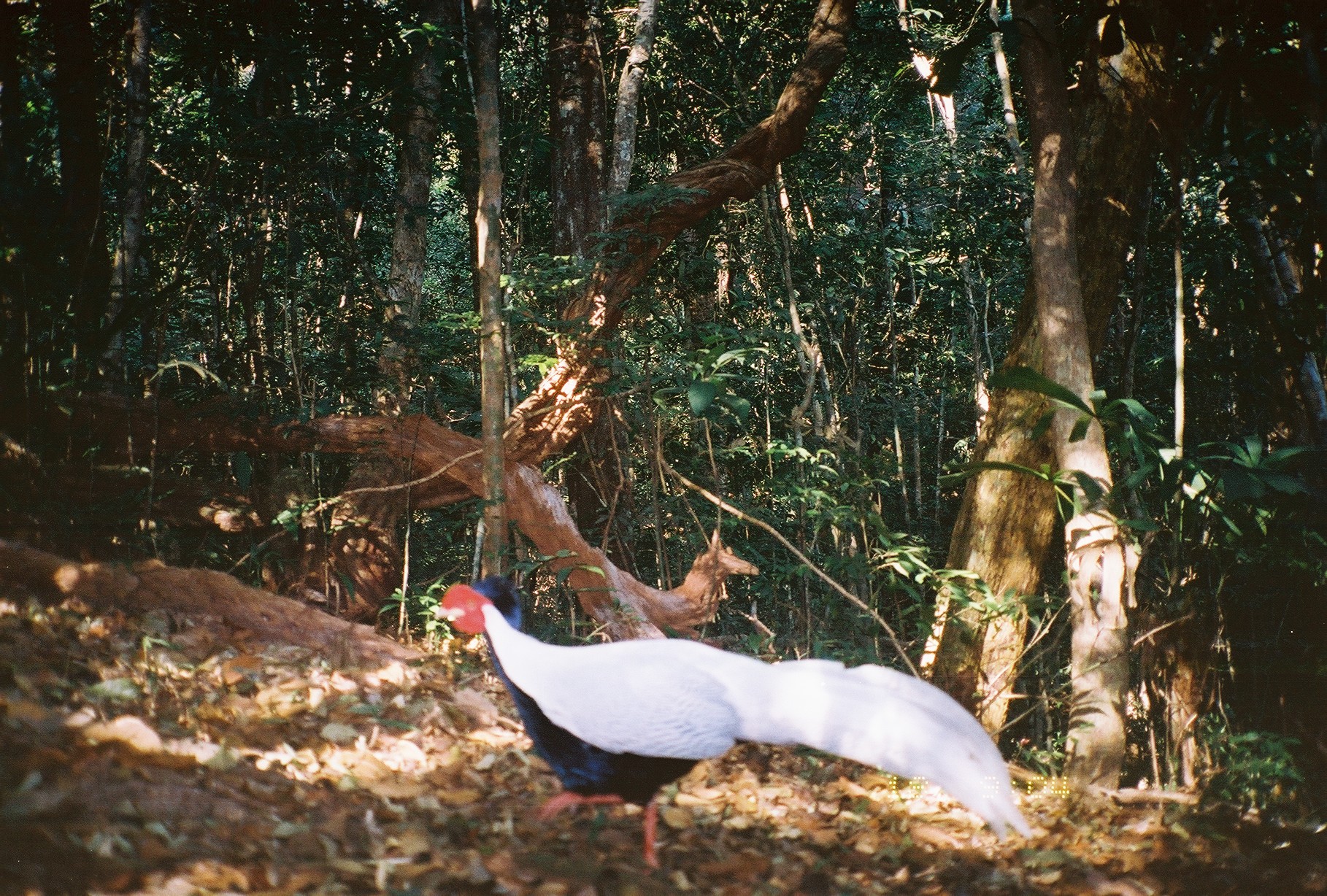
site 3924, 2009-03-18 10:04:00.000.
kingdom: Animalia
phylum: Chordata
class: Aves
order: Galliformes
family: Phasianidae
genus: Lophura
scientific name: Lophura nycthemera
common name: silver pheasant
Lophura nycthemera (silver pheasant), count 1.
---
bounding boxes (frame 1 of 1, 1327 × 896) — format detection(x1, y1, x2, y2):
lophura nycthemera: detection(433, 572, 1035, 888)